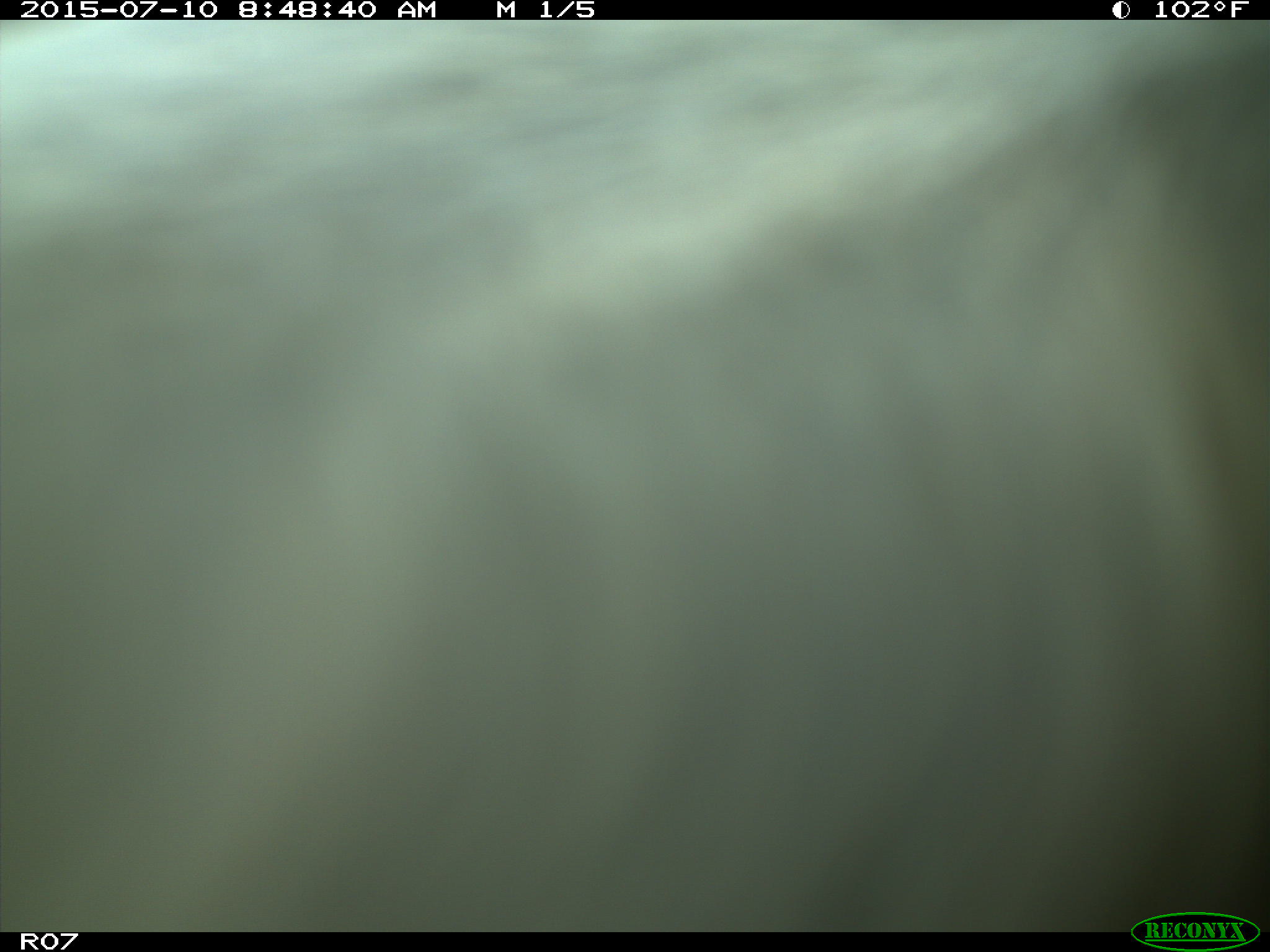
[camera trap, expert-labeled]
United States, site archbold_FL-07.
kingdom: Animalia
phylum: Chordata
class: Mammalia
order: Artiodactyla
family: Bovidae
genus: Bos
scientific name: Bos taurus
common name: domestic cow